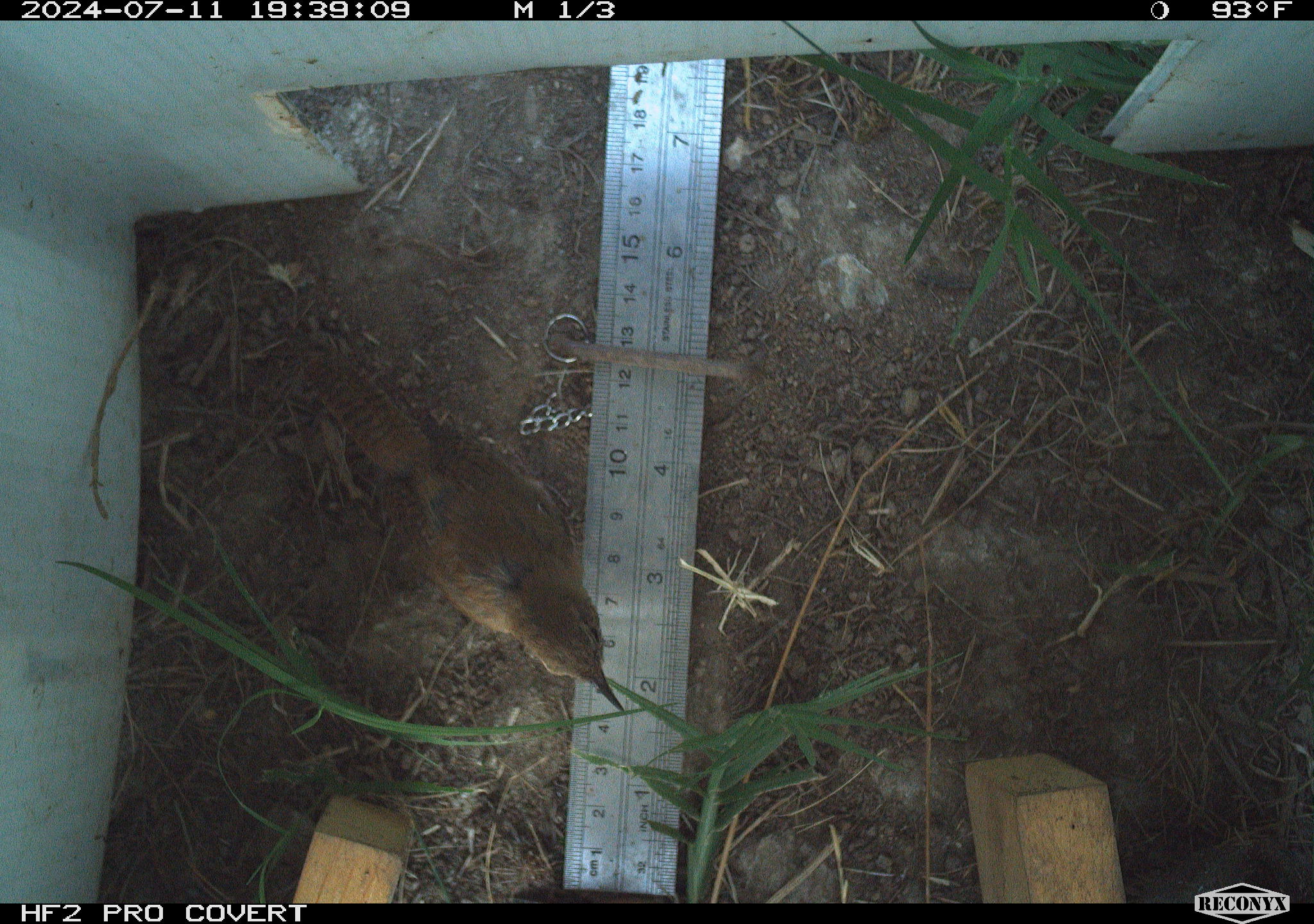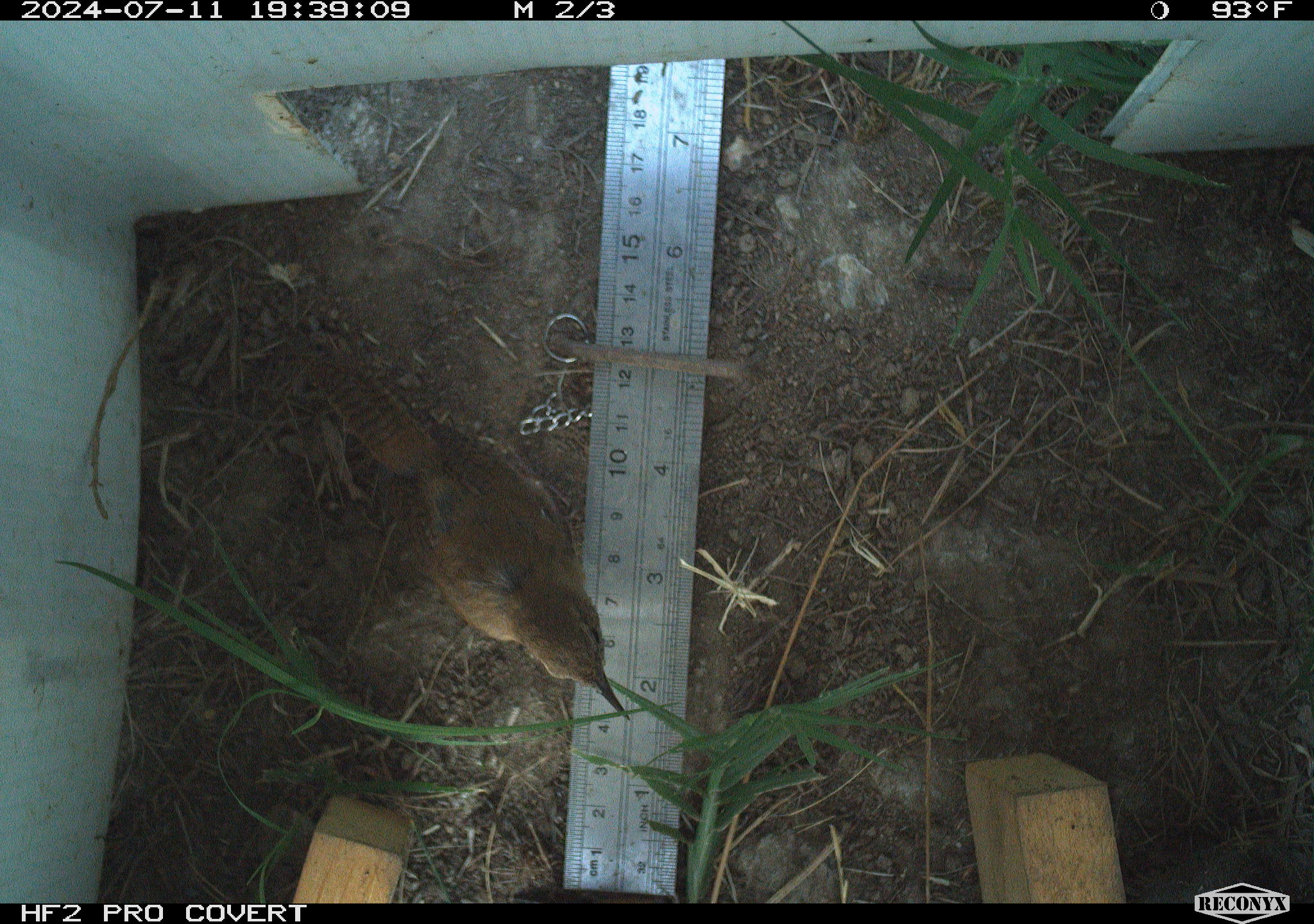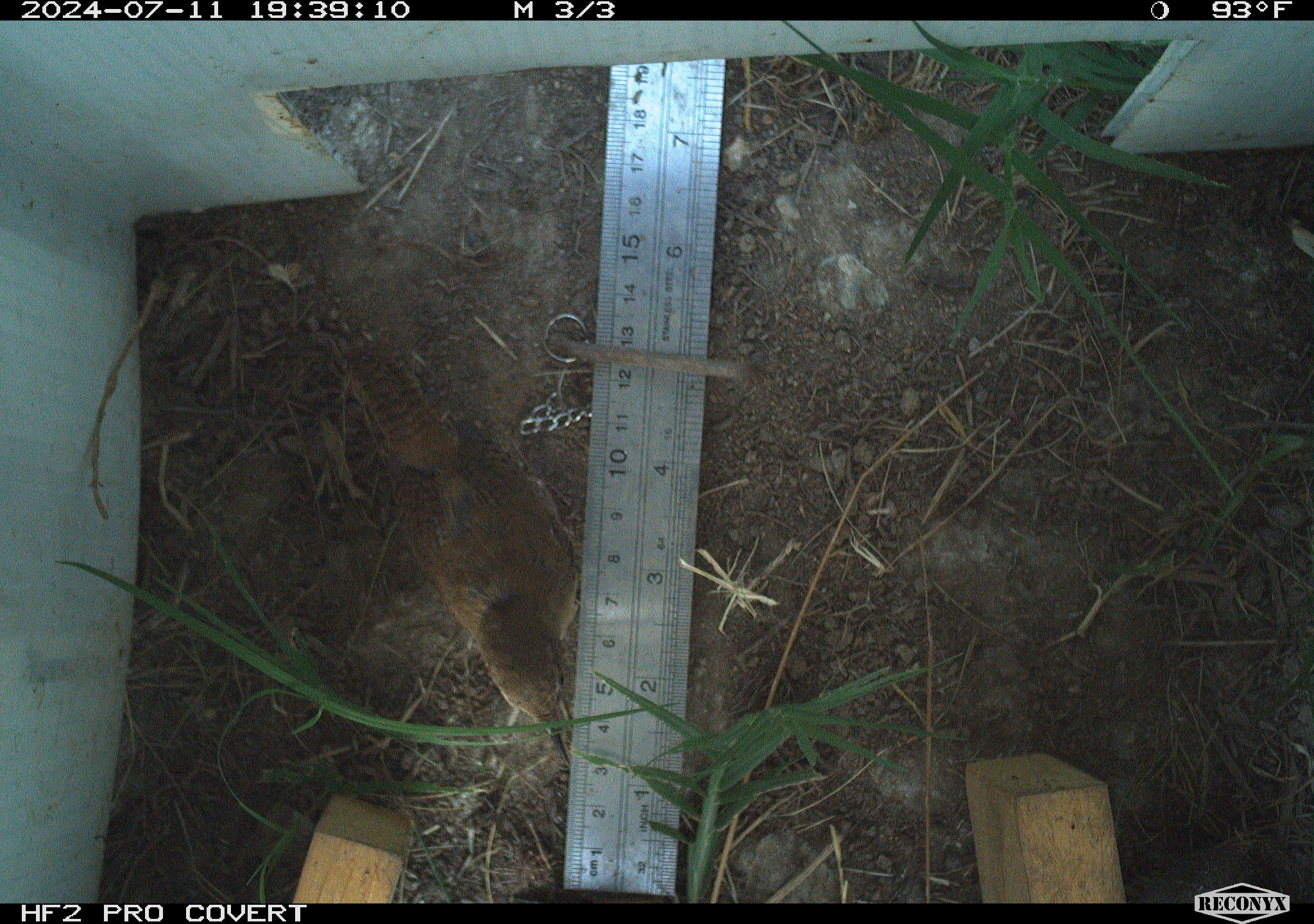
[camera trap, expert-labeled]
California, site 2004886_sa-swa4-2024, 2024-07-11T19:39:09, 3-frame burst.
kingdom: Animalia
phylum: Chordata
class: Aves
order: Passeriformes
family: Troglodytidae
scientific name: Troglodytidae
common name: wren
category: troglodytidae family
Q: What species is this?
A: Troglodytidae family (wren) (Troglodytidae).